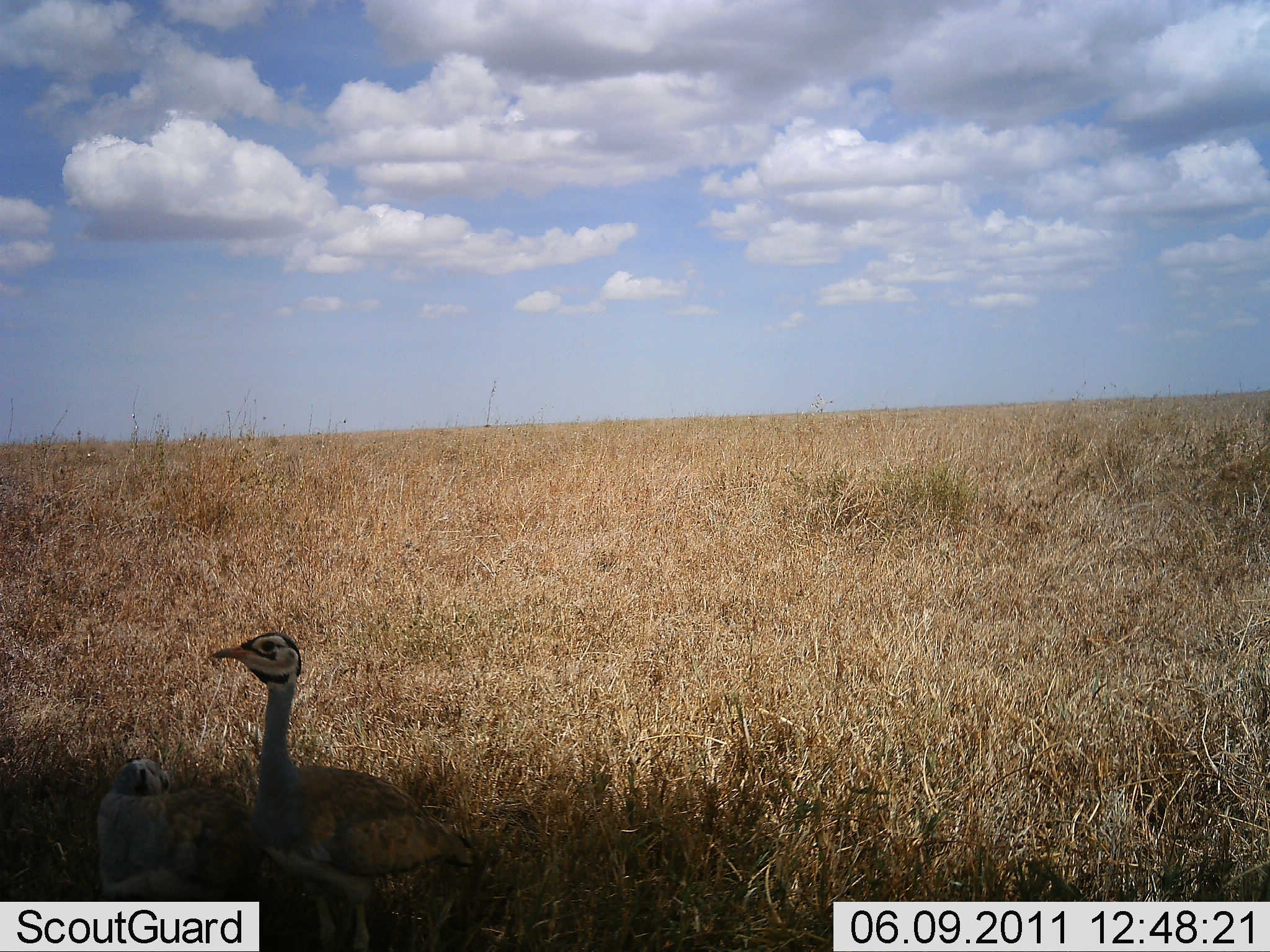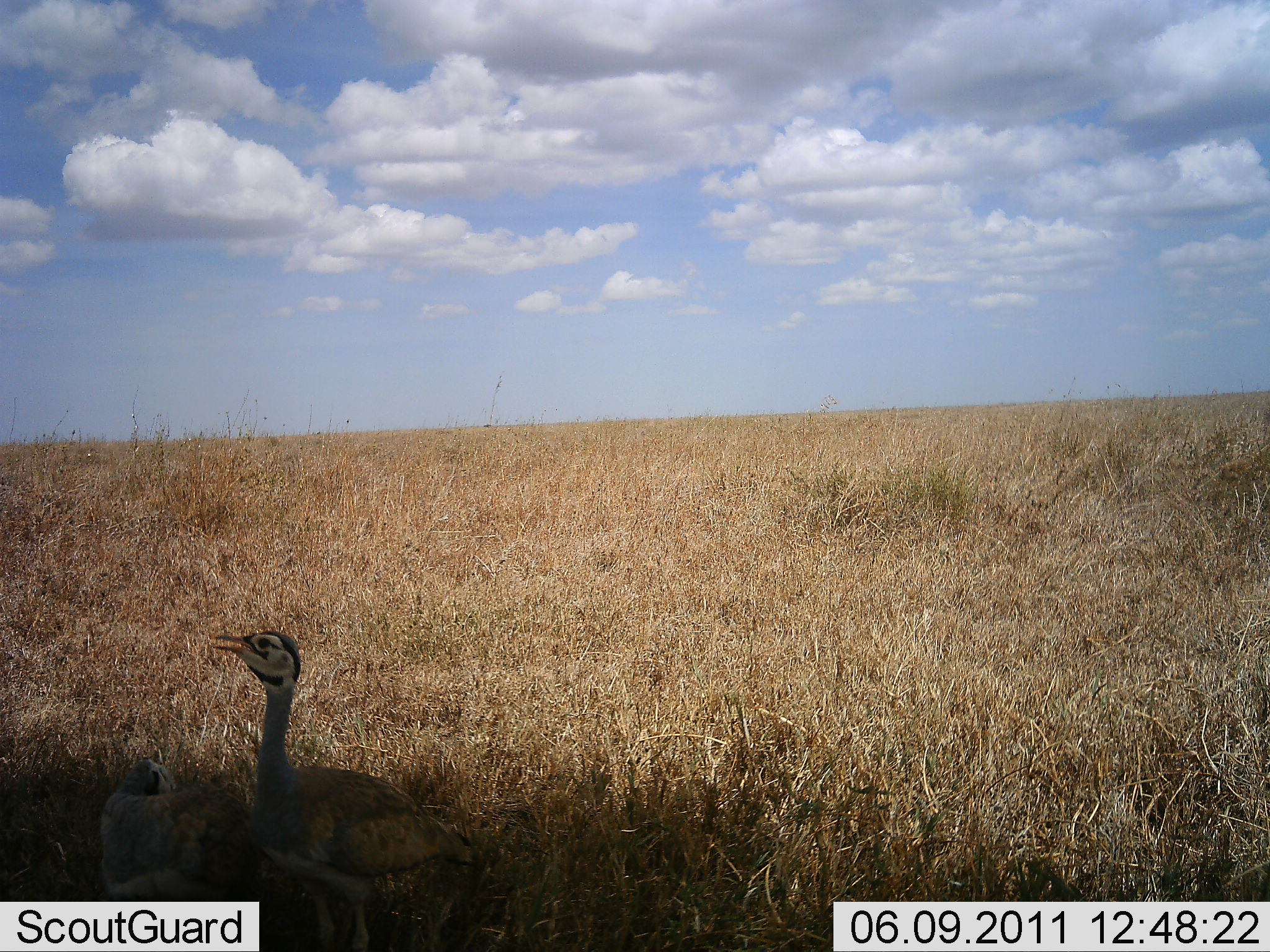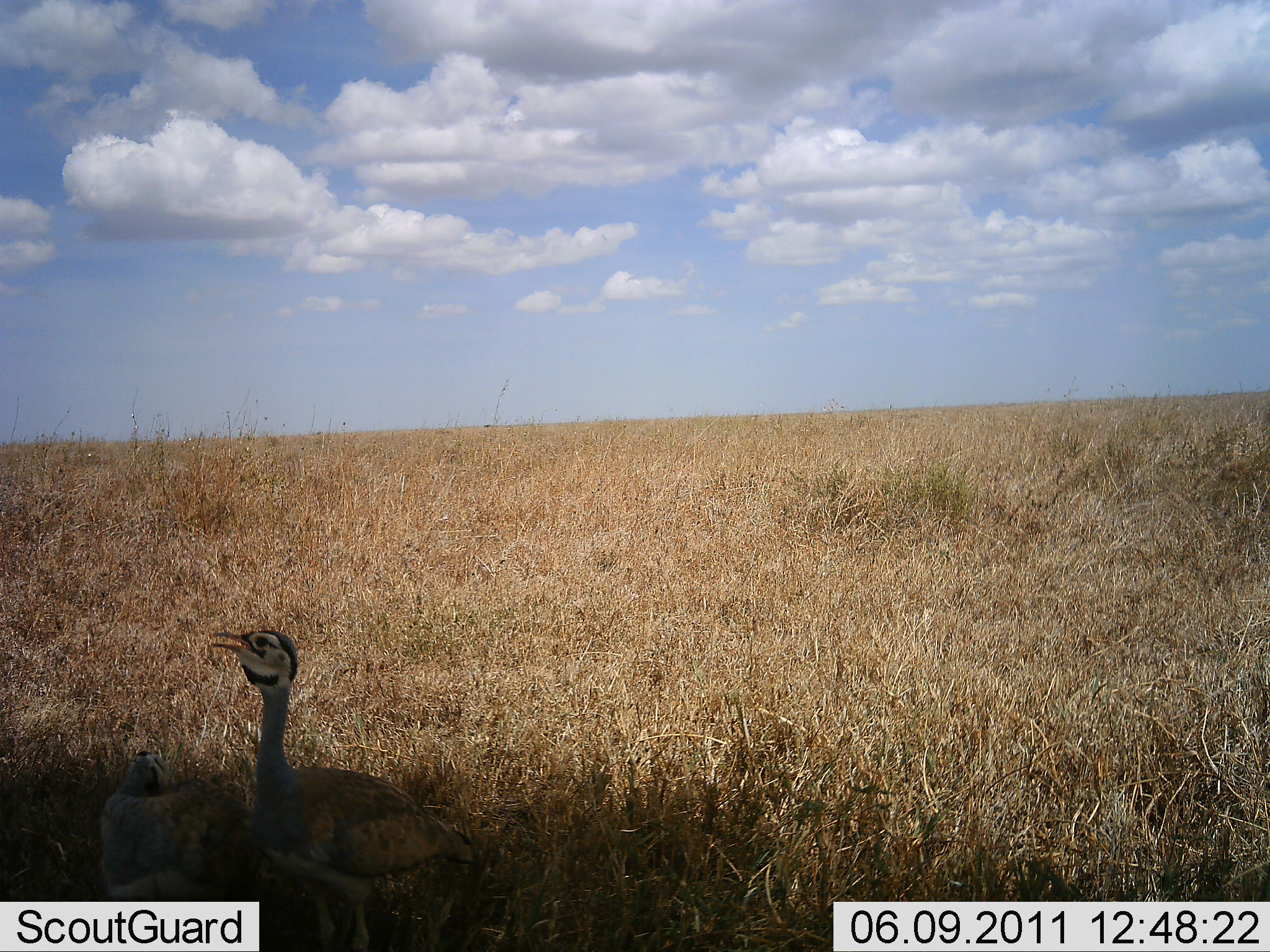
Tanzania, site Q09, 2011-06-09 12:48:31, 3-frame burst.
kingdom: Animalia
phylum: Chordata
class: Aves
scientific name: Aves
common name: bird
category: otherbird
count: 2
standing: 73%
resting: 64%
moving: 0%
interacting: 0%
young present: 9%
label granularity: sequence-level